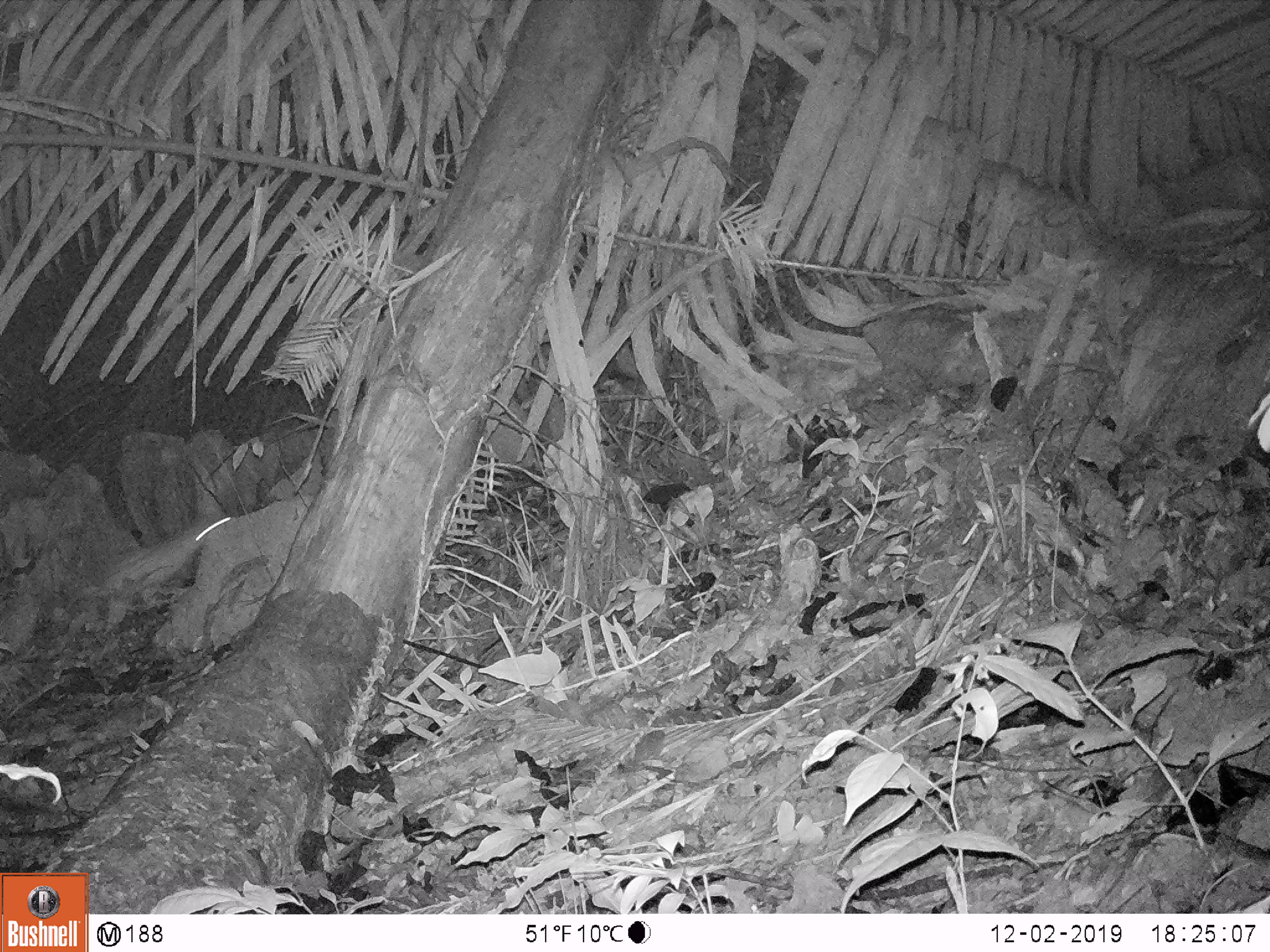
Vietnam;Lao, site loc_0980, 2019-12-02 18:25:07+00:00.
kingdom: Animalia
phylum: Chordata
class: Mammalia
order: Rodentia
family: Hystricidae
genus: Atherurus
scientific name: Atherurus macrourus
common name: asiatic brush-tailed porcupine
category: asiatic brush tailed porcupine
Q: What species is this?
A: Asiatic brush tailed porcupine (asiatic brush-tailed porcupine) (Atherurus macrourus).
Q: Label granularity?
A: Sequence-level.